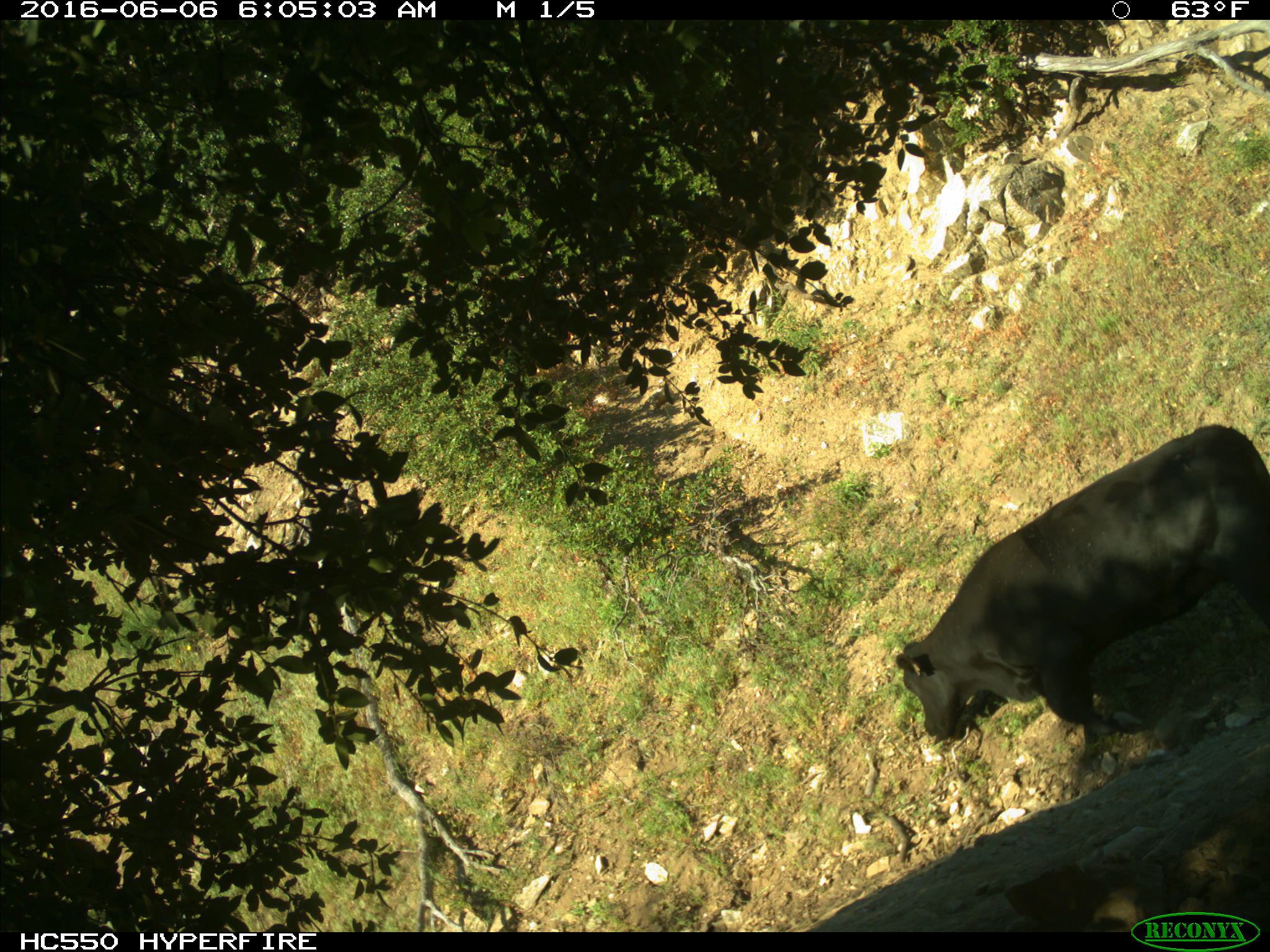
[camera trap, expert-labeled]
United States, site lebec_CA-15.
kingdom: Animalia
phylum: Chordata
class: Mammalia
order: Artiodactyla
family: Bovidae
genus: Bos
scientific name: Bos taurus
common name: domestic cow